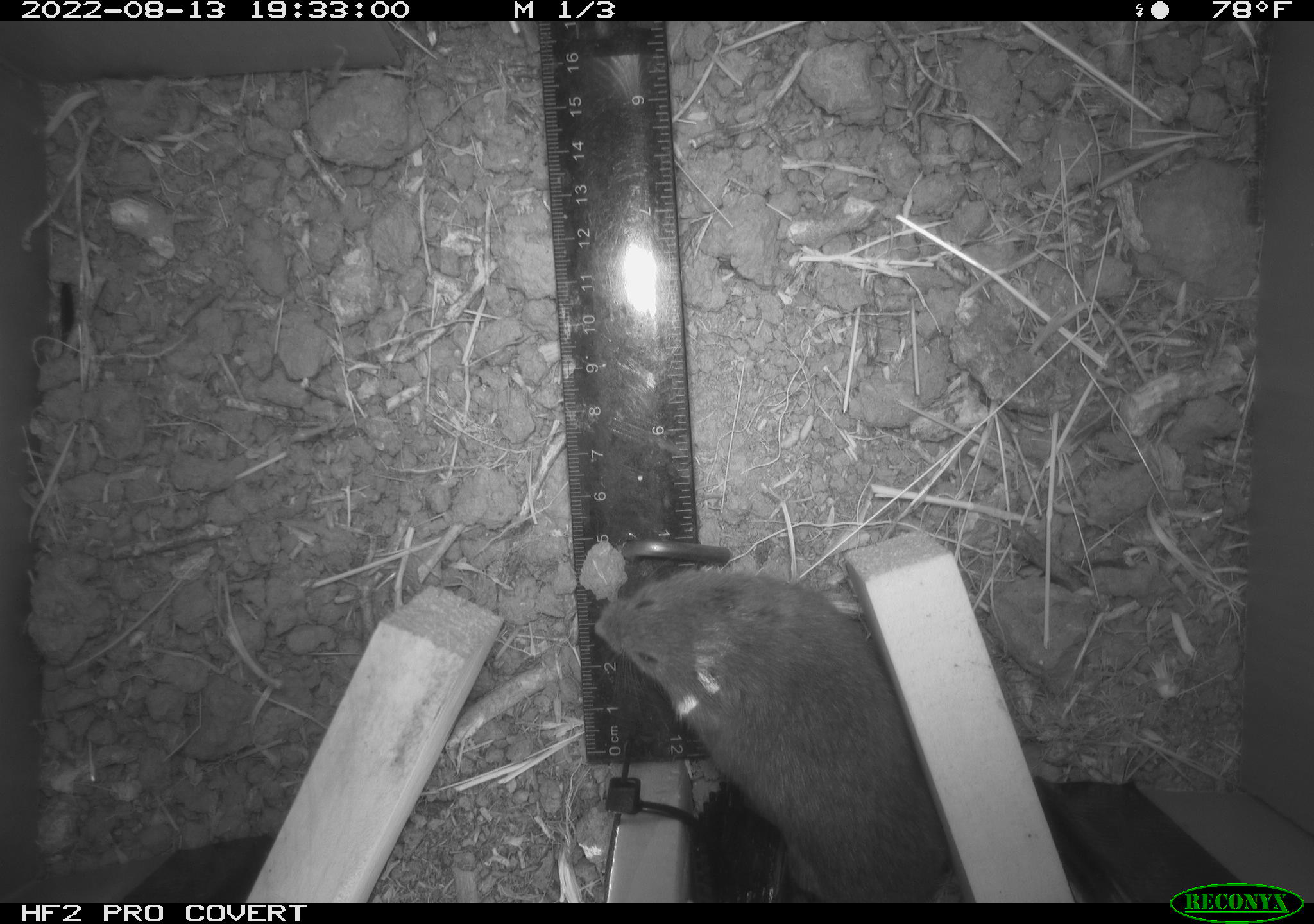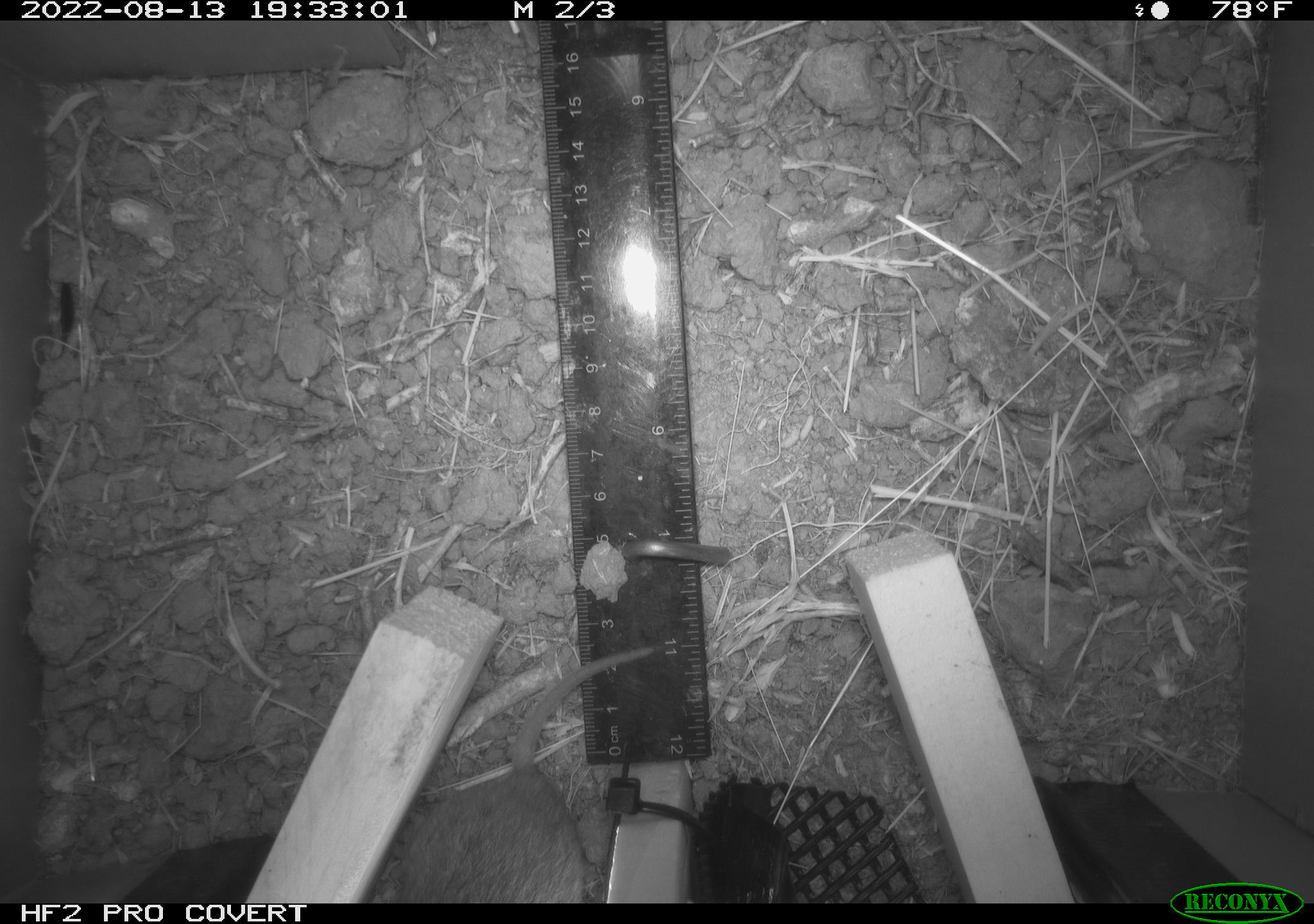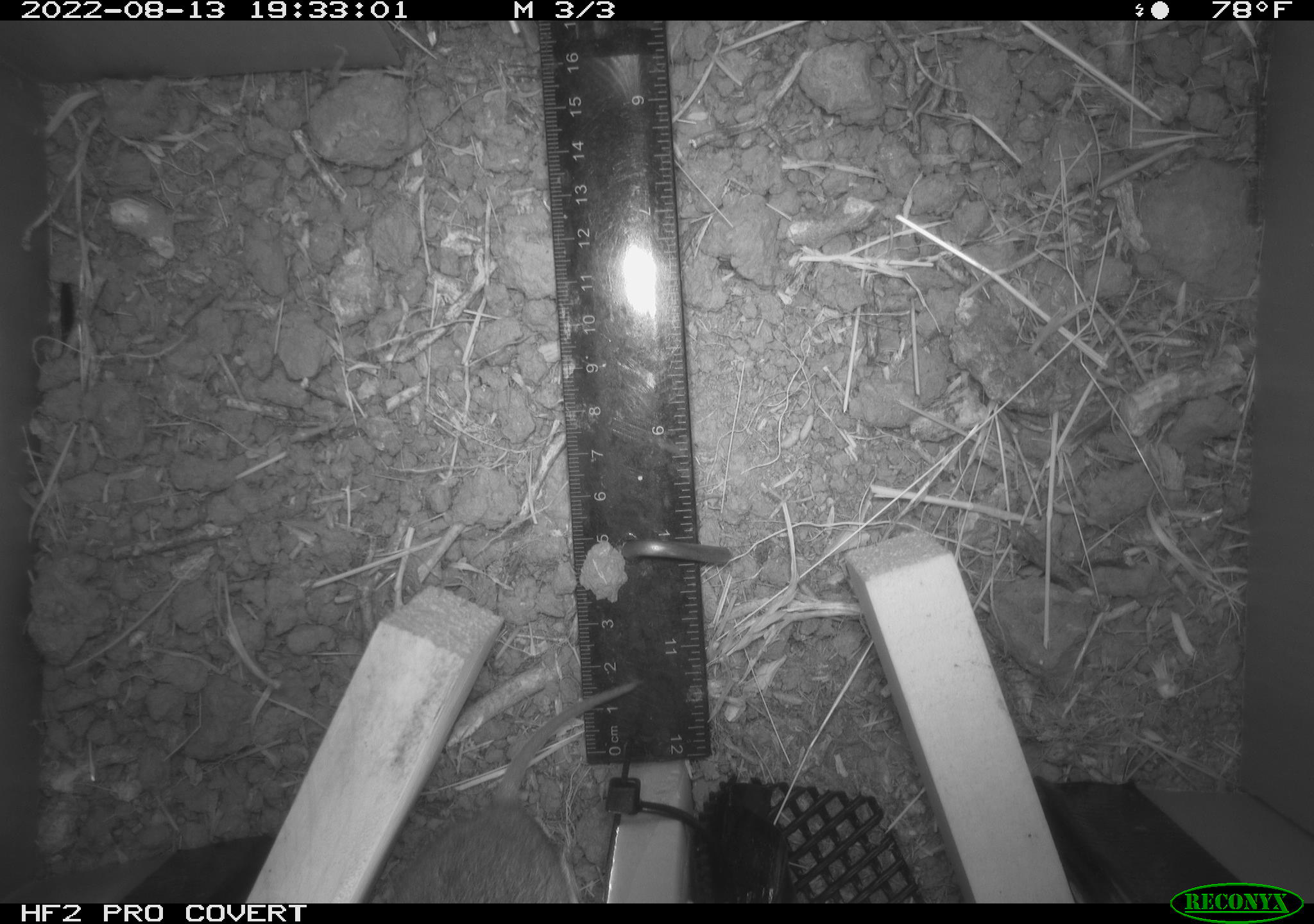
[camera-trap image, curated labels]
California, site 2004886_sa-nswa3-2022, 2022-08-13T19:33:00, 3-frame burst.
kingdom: Animalia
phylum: Chordata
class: Mammalia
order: Rodentia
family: Cricetidae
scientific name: Cricetidae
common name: hamsters, voles, lemmings, and allies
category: cricetidae family